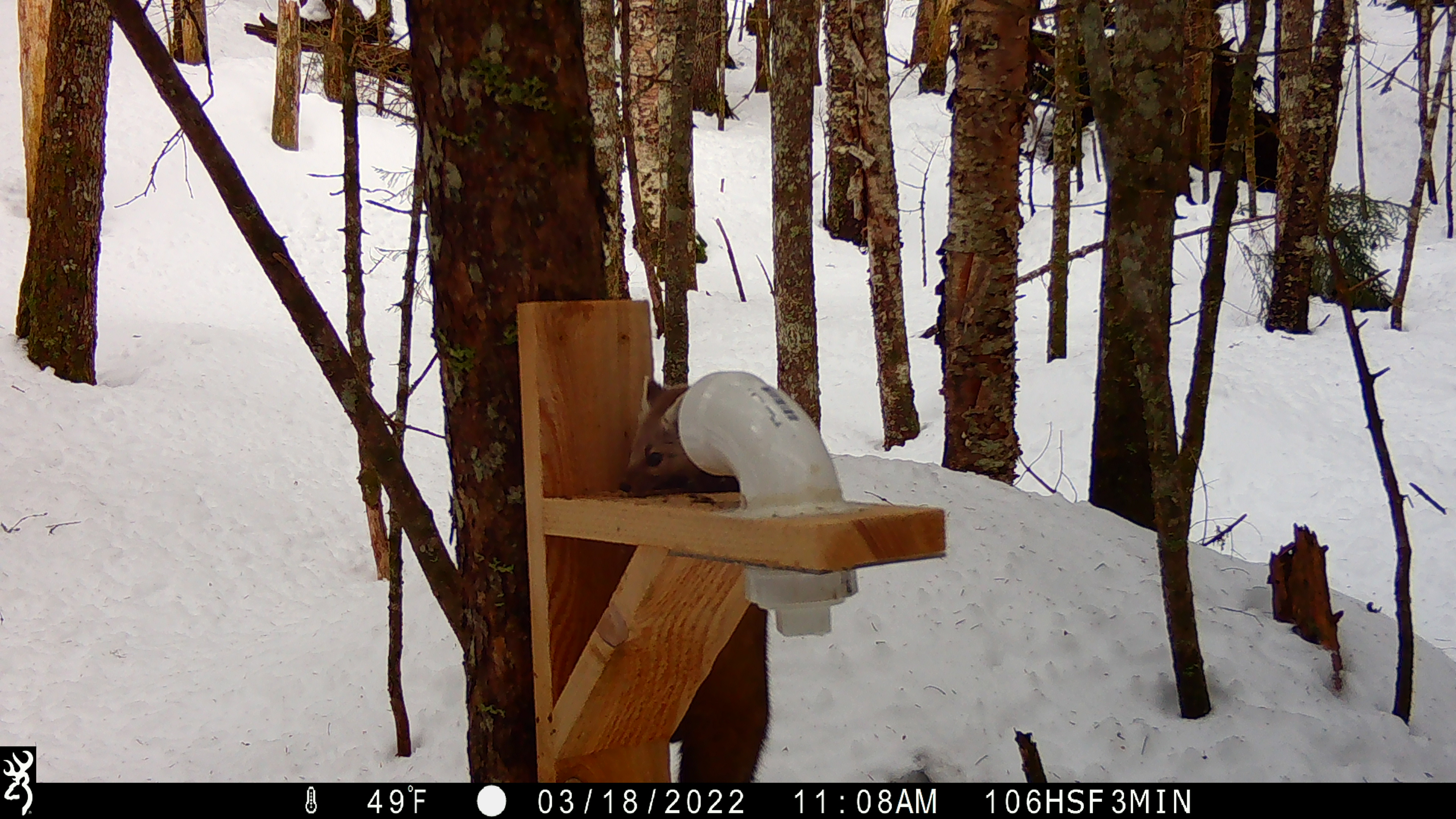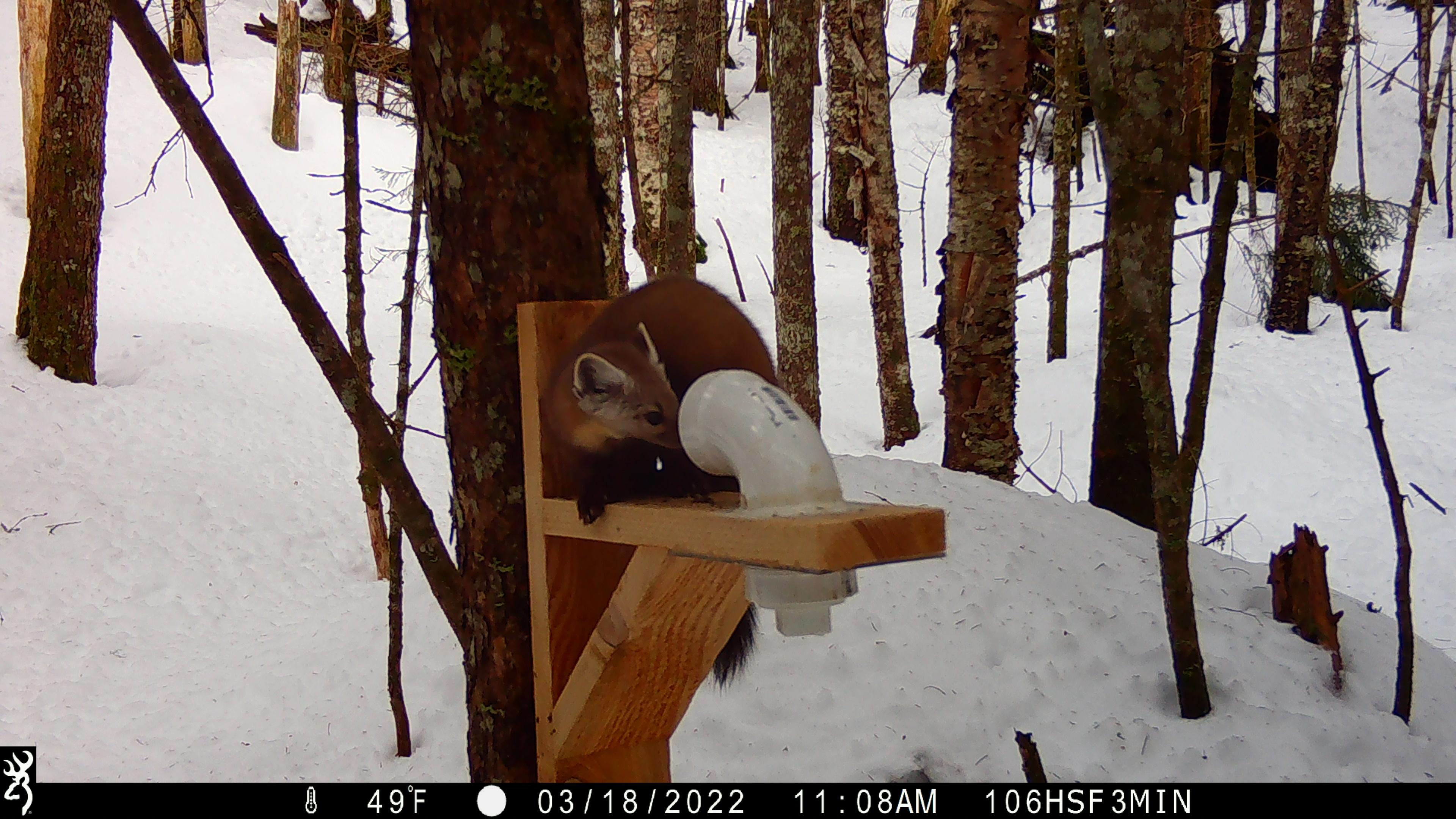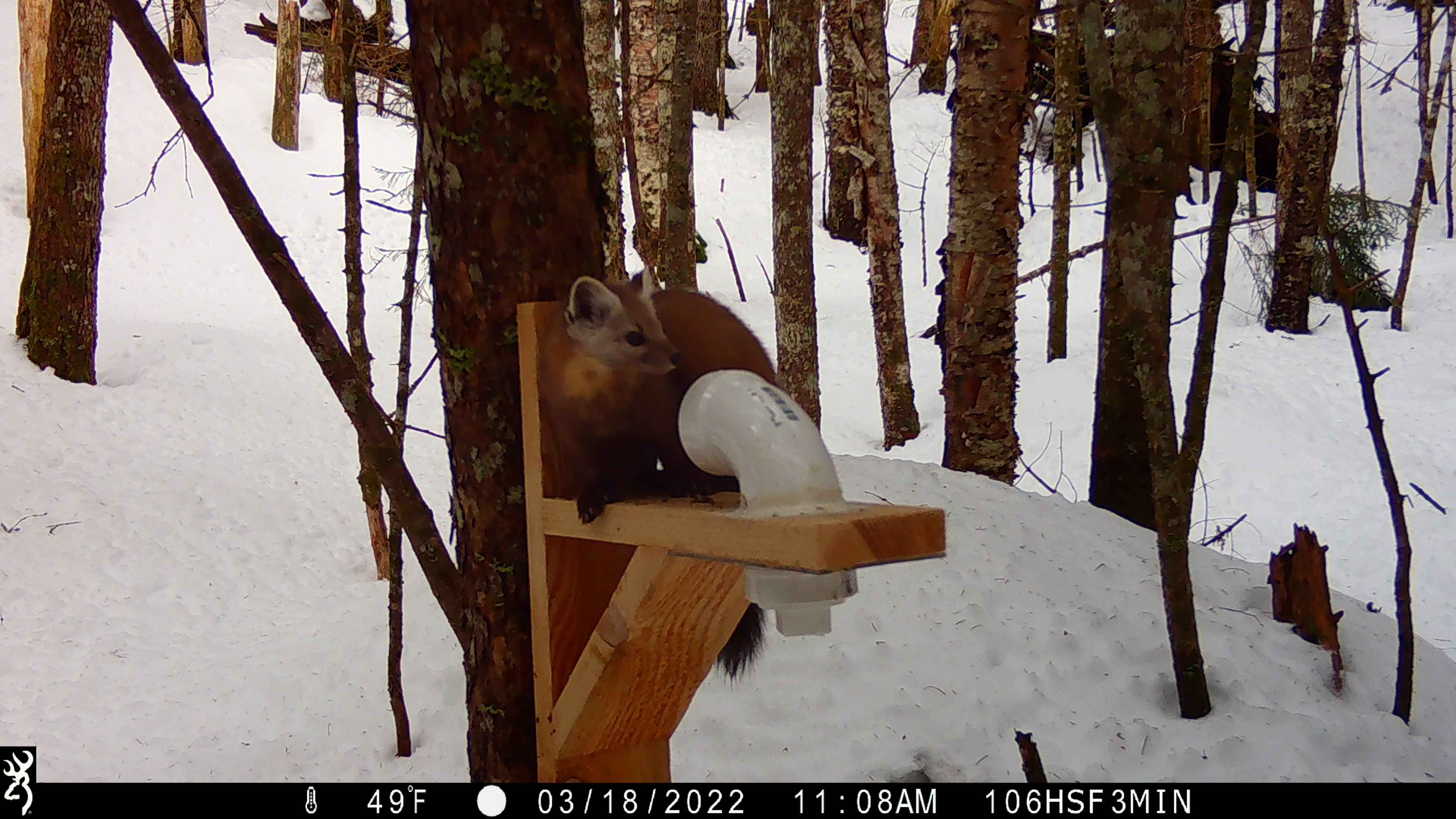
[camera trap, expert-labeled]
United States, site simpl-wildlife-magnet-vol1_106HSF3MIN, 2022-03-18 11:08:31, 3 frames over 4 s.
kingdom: Animalia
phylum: Chordata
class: Mammalia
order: Carnivora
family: Mustelidae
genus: Martes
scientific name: Martes americana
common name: american marten